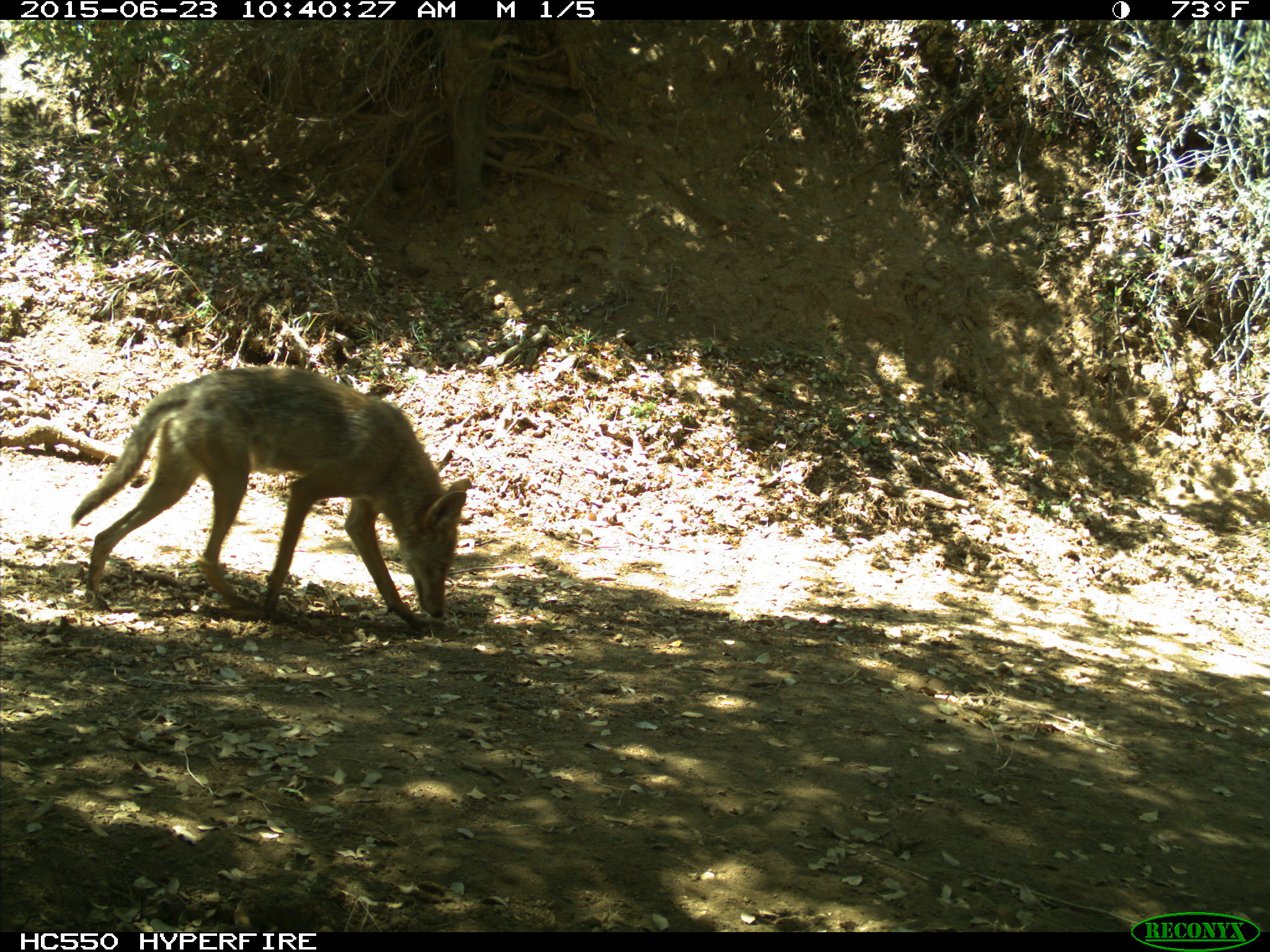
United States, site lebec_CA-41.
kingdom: Animalia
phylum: Chordata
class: Mammalia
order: Carnivora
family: Canidae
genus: Canis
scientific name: Canis latrans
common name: coyote